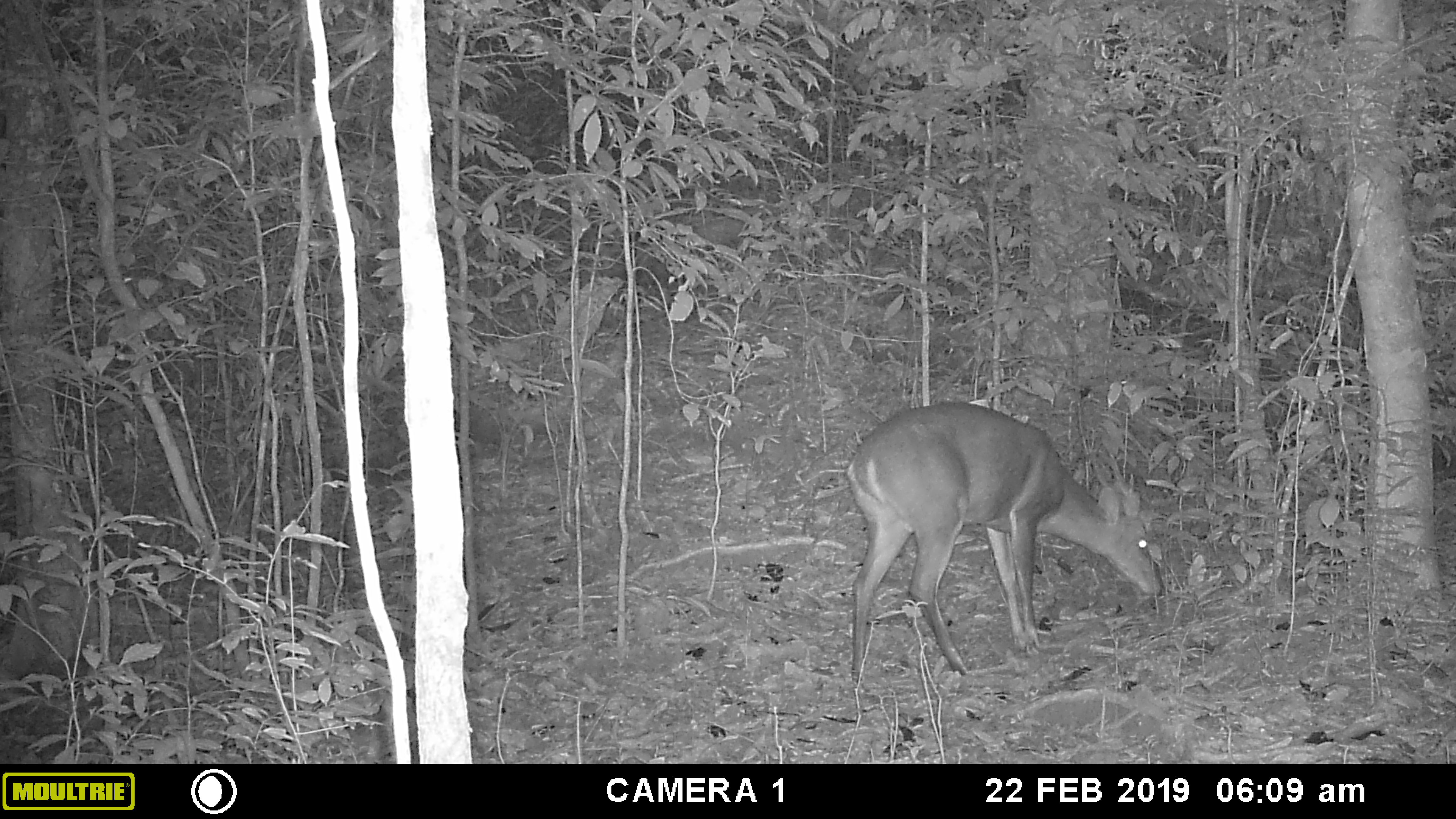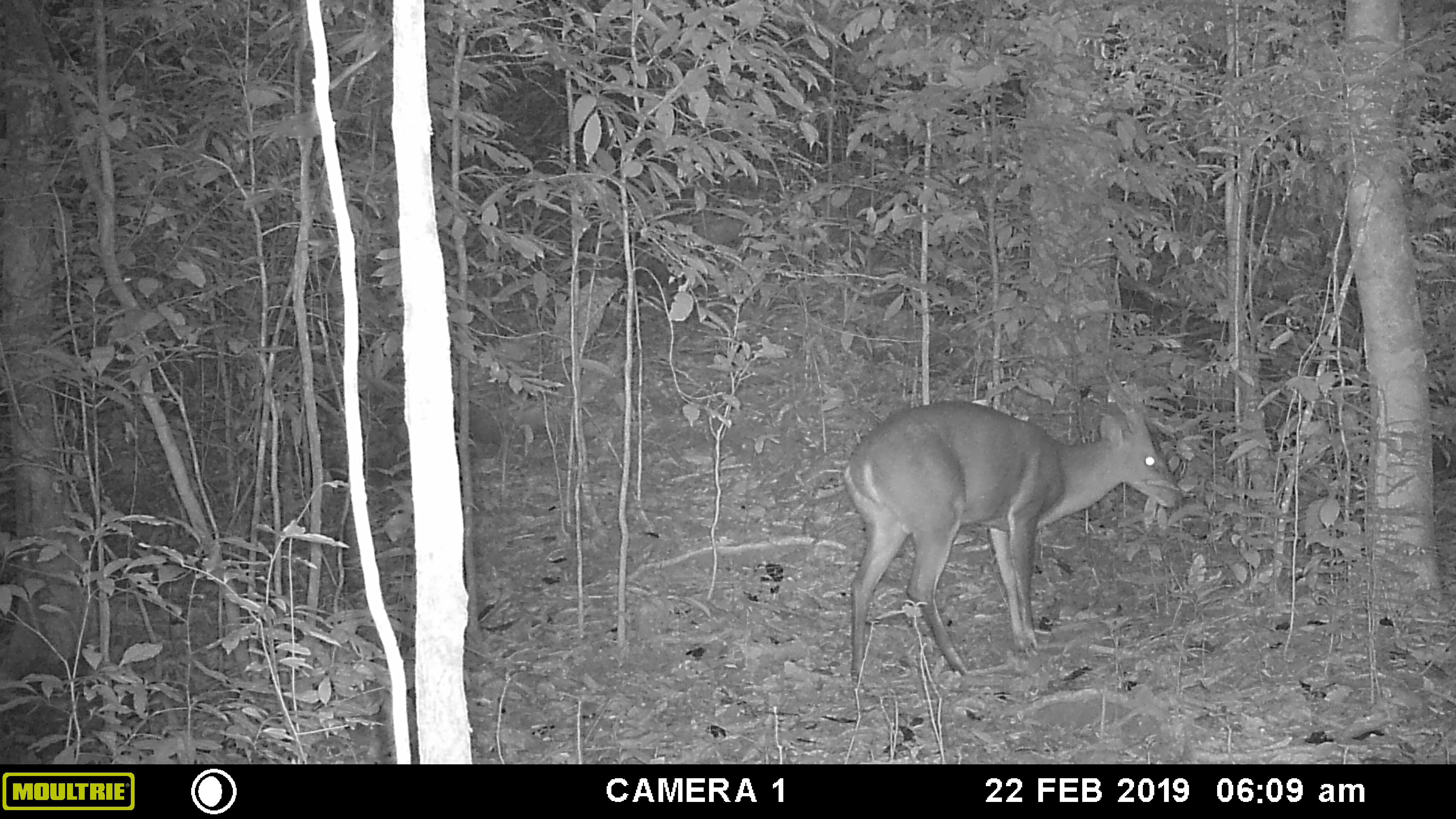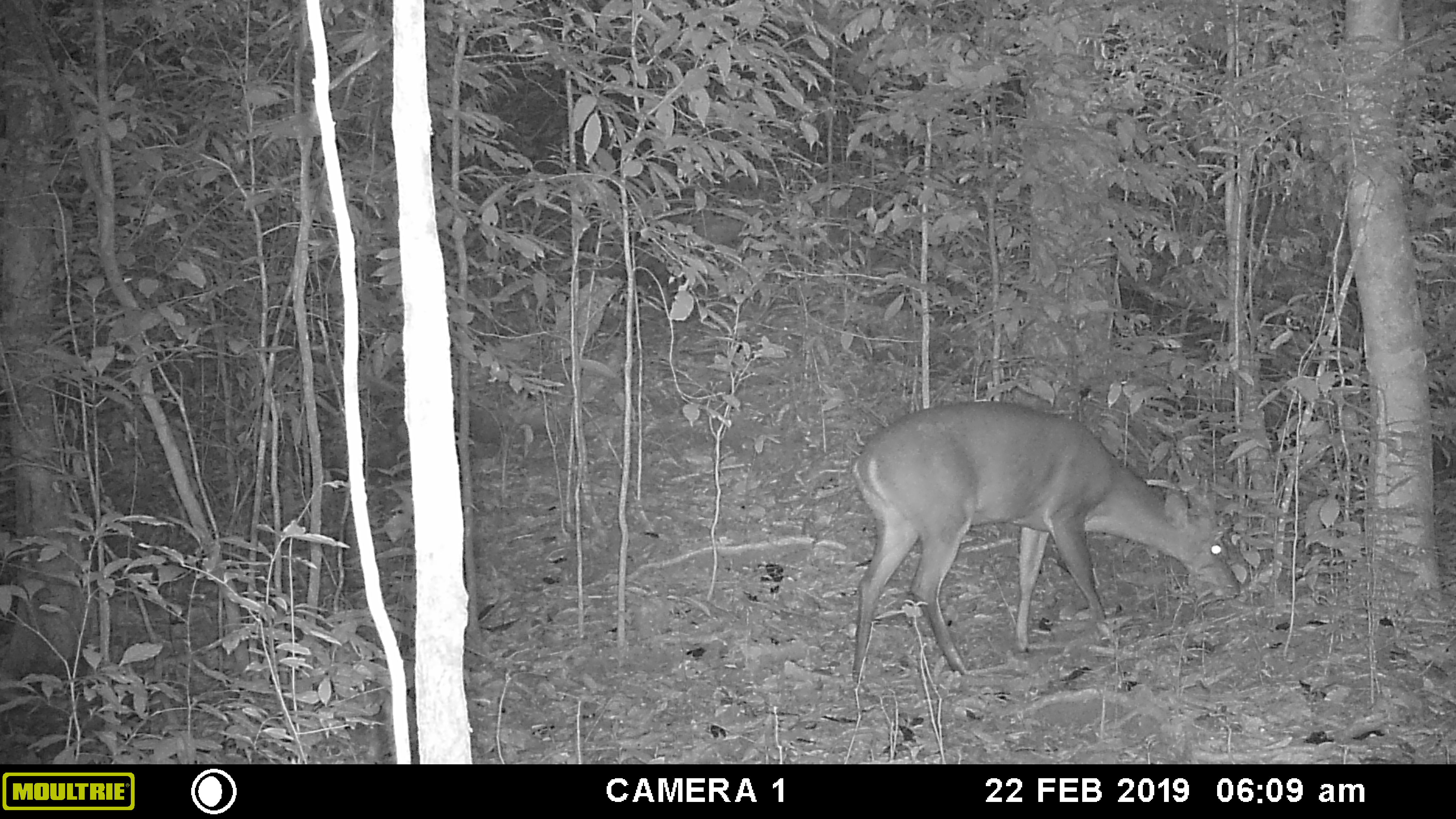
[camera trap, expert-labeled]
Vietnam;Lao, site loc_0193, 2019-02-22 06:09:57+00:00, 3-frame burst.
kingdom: Animalia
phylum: Chordata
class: Mammalia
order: Artiodactyla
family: Cervidae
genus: Muntiacus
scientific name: Muntiacus vuquangensis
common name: large-antlered muntjac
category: large antlered muntjac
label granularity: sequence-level